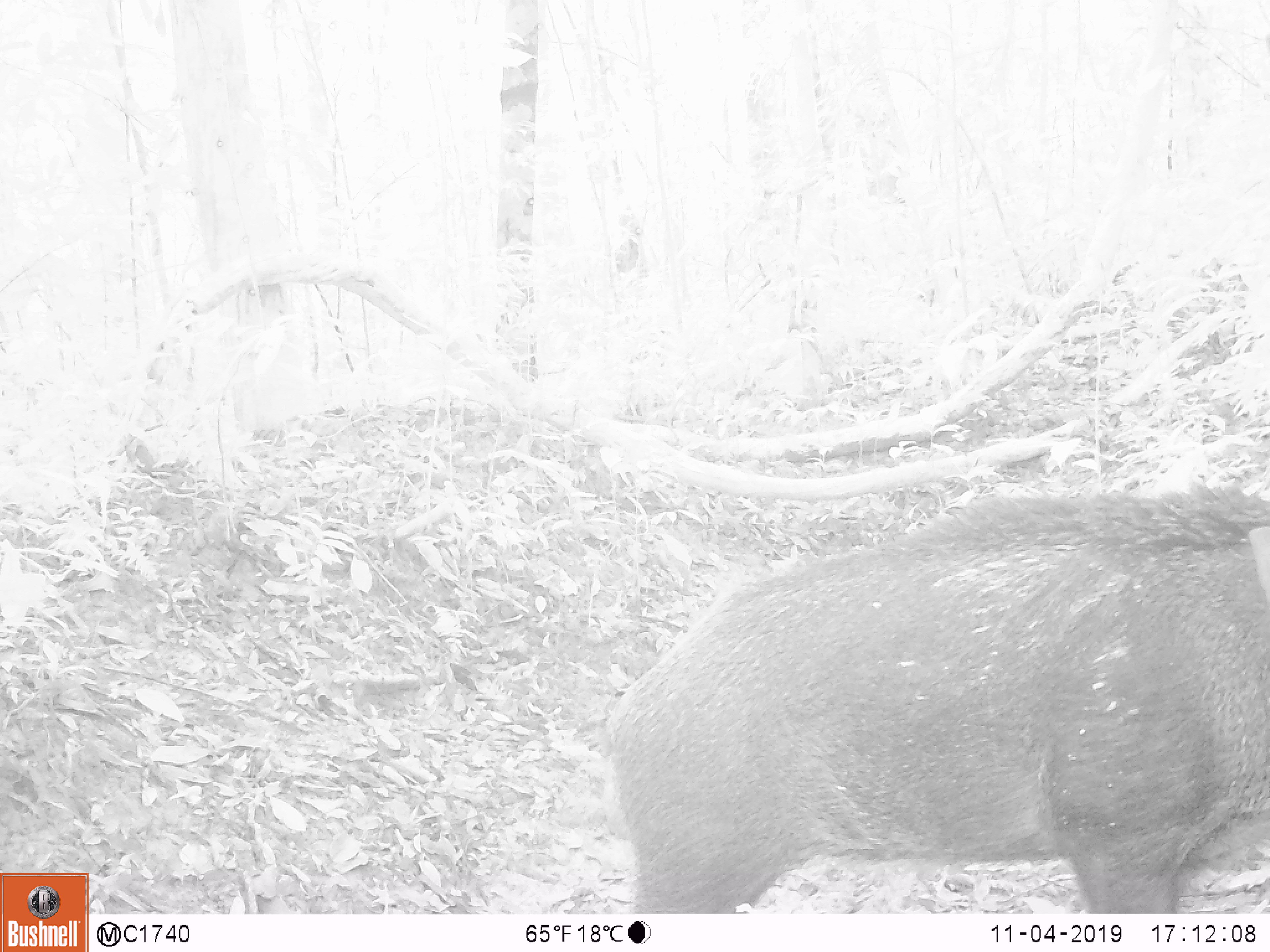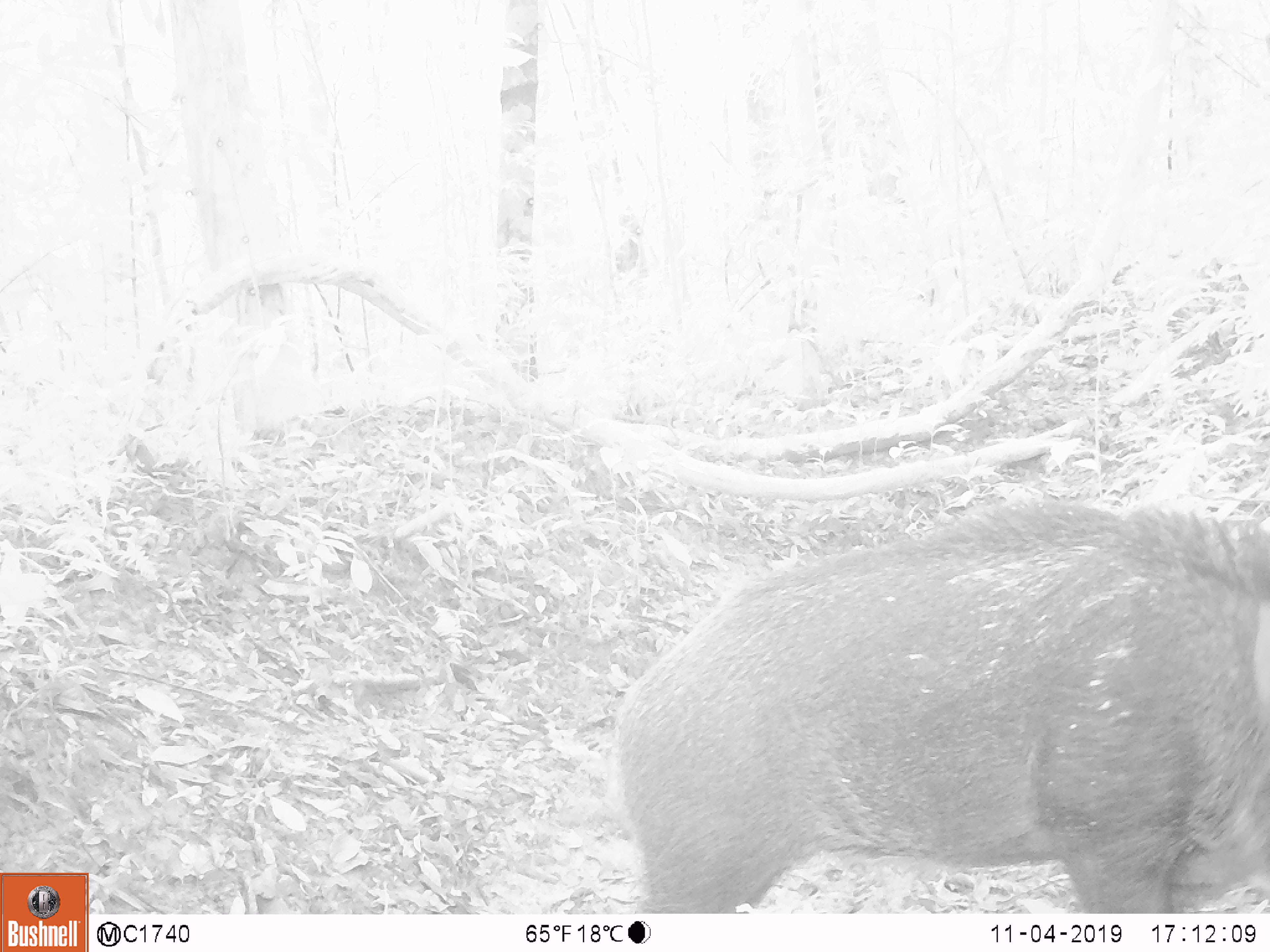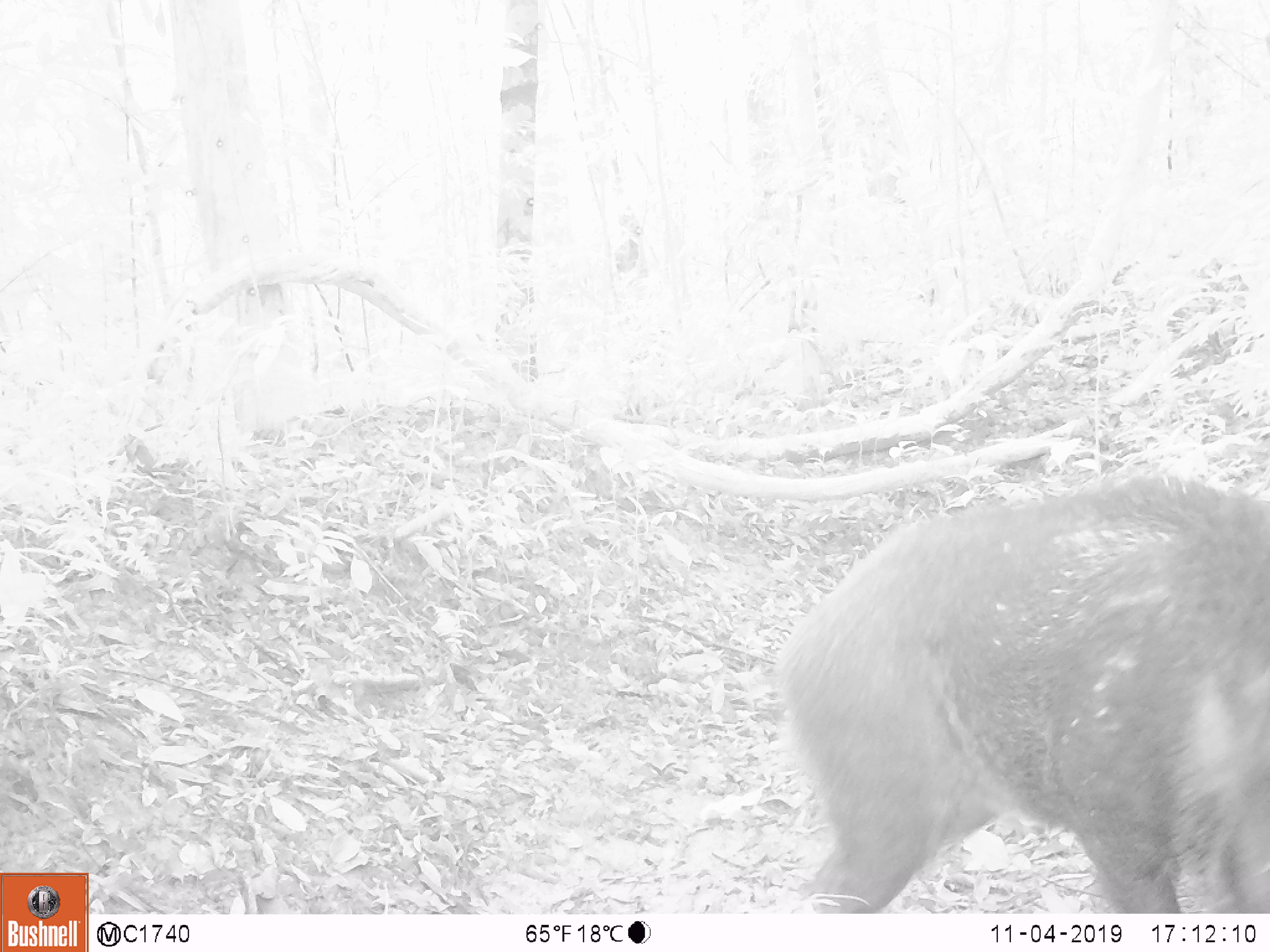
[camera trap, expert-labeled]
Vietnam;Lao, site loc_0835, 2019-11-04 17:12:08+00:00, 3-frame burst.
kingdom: Animalia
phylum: Chordata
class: Mammalia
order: Artiodactyla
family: Suidae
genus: Sus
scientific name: Sus scrofa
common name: eurasian wild pig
Eurasian wild pig (Sus scrofa). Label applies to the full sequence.